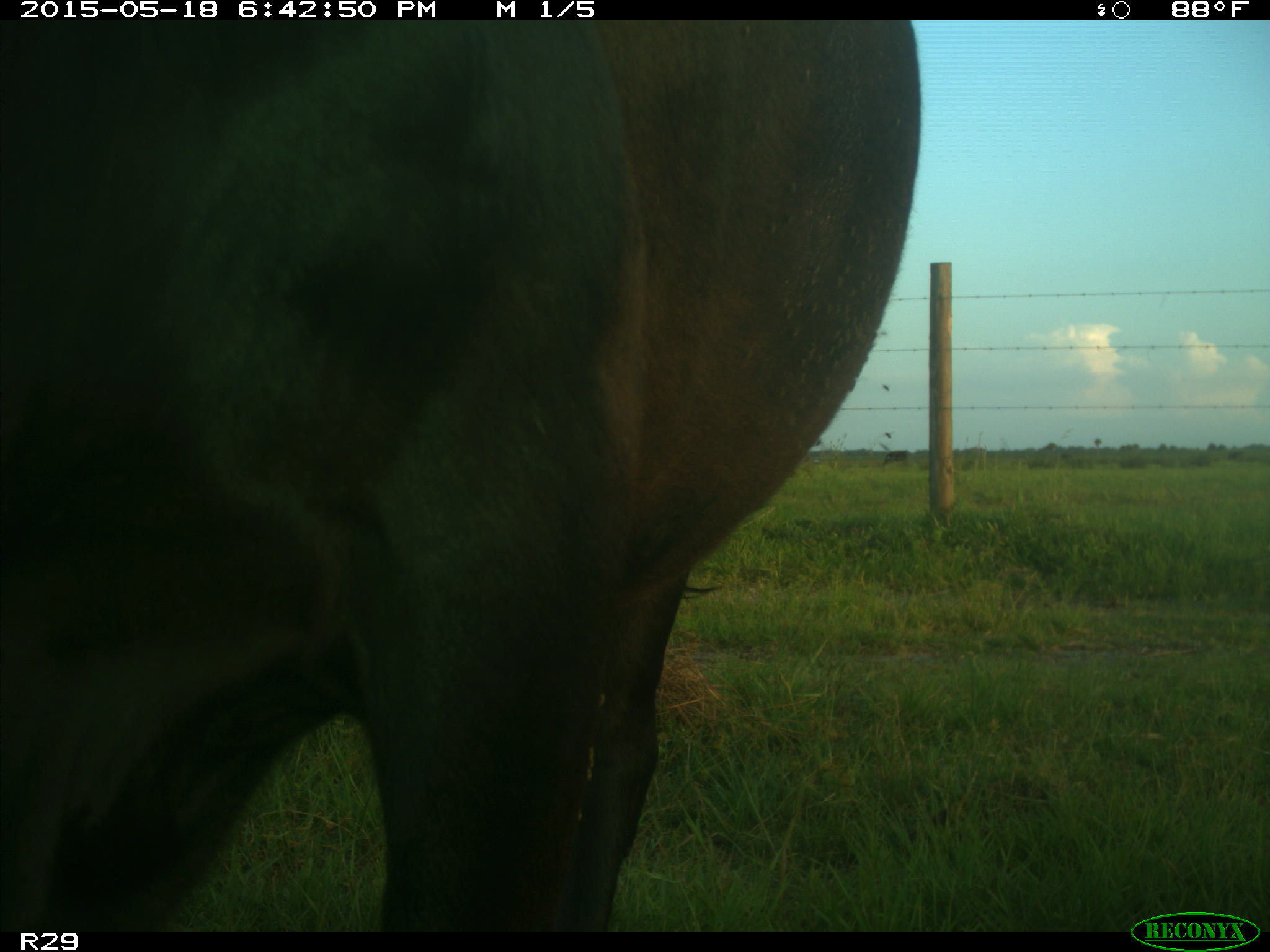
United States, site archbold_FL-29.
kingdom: Animalia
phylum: Chordata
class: Mammalia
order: Artiodactyla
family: Bovidae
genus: Bos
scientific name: Bos taurus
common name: domestic cow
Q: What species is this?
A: Bos taurus (domestic cow).